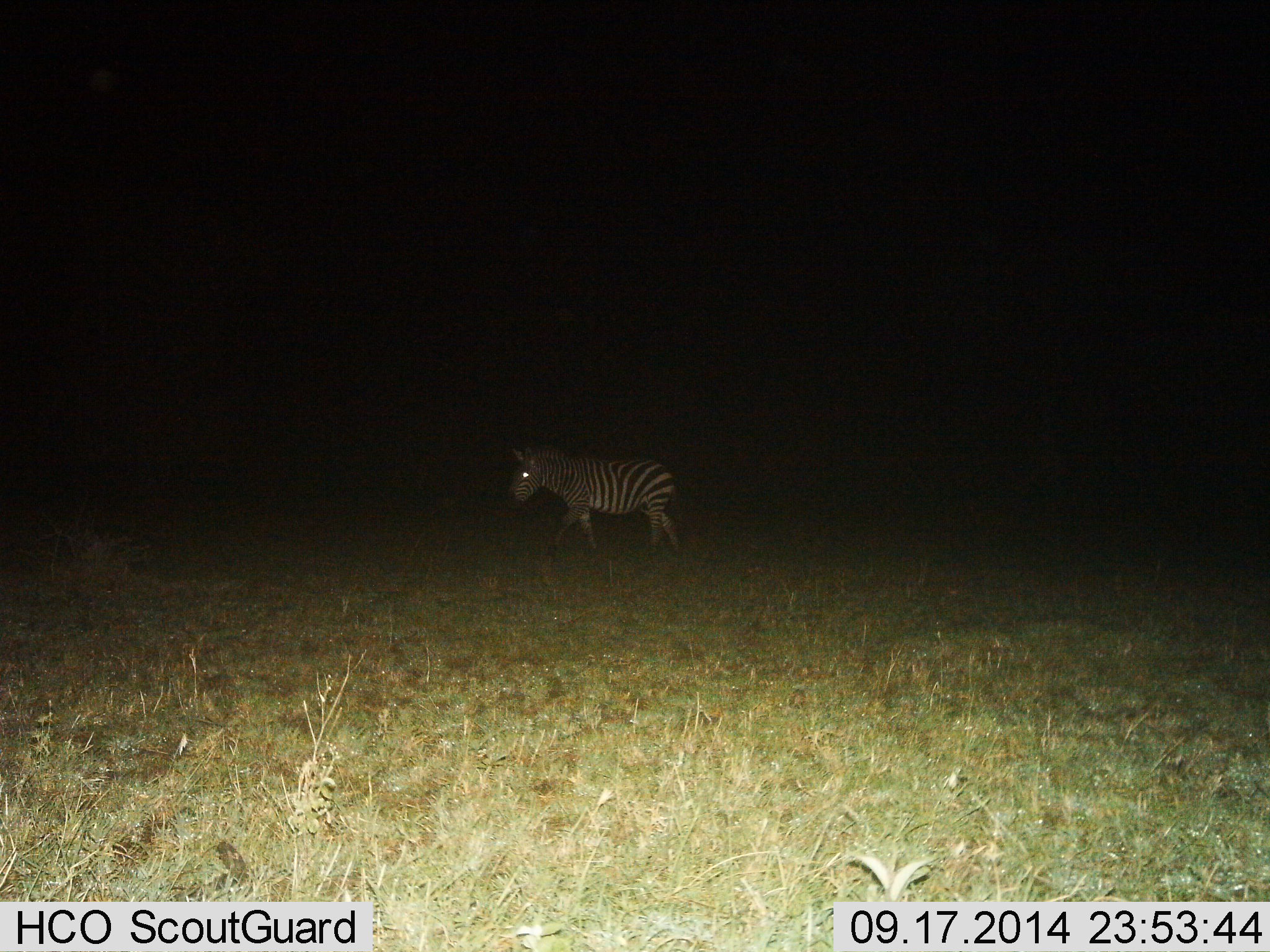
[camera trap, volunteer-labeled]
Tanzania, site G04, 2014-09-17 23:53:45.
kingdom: Animalia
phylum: Chordata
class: Mammalia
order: Perissodactyla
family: Equidae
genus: Equus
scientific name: Equus quagga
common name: plains zebra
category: zebra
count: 1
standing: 40%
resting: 0%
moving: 60%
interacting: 0%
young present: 10%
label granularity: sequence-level